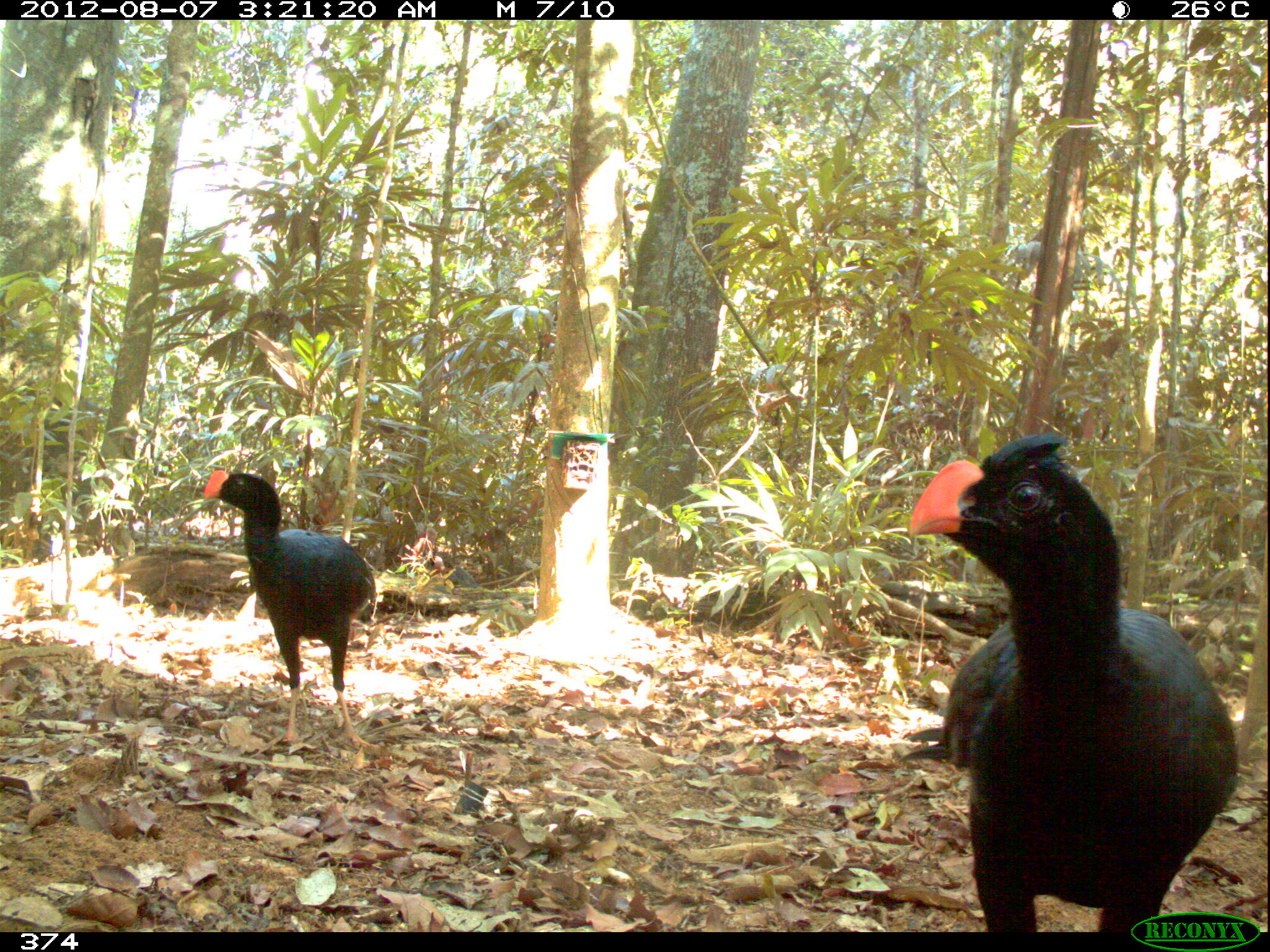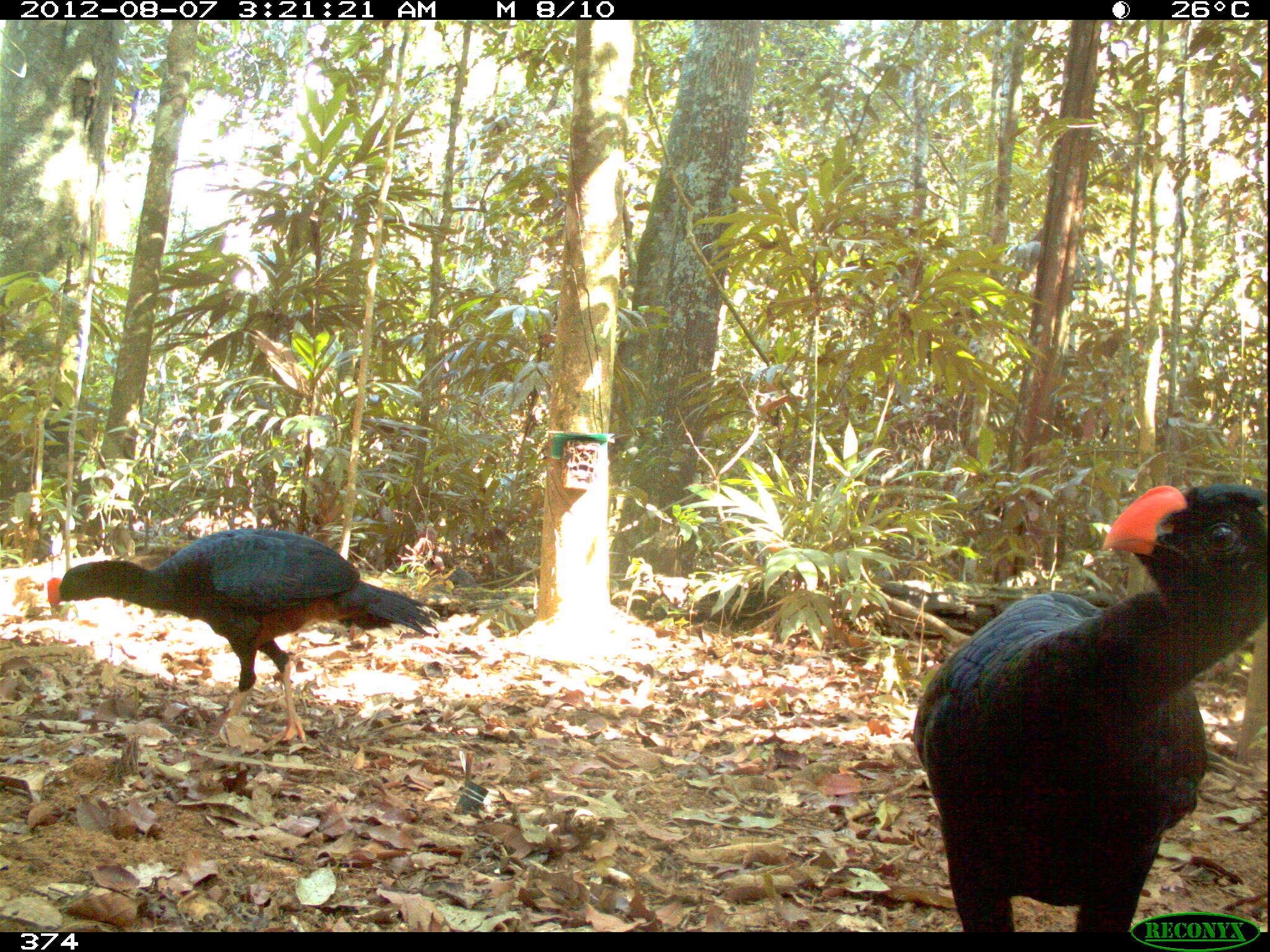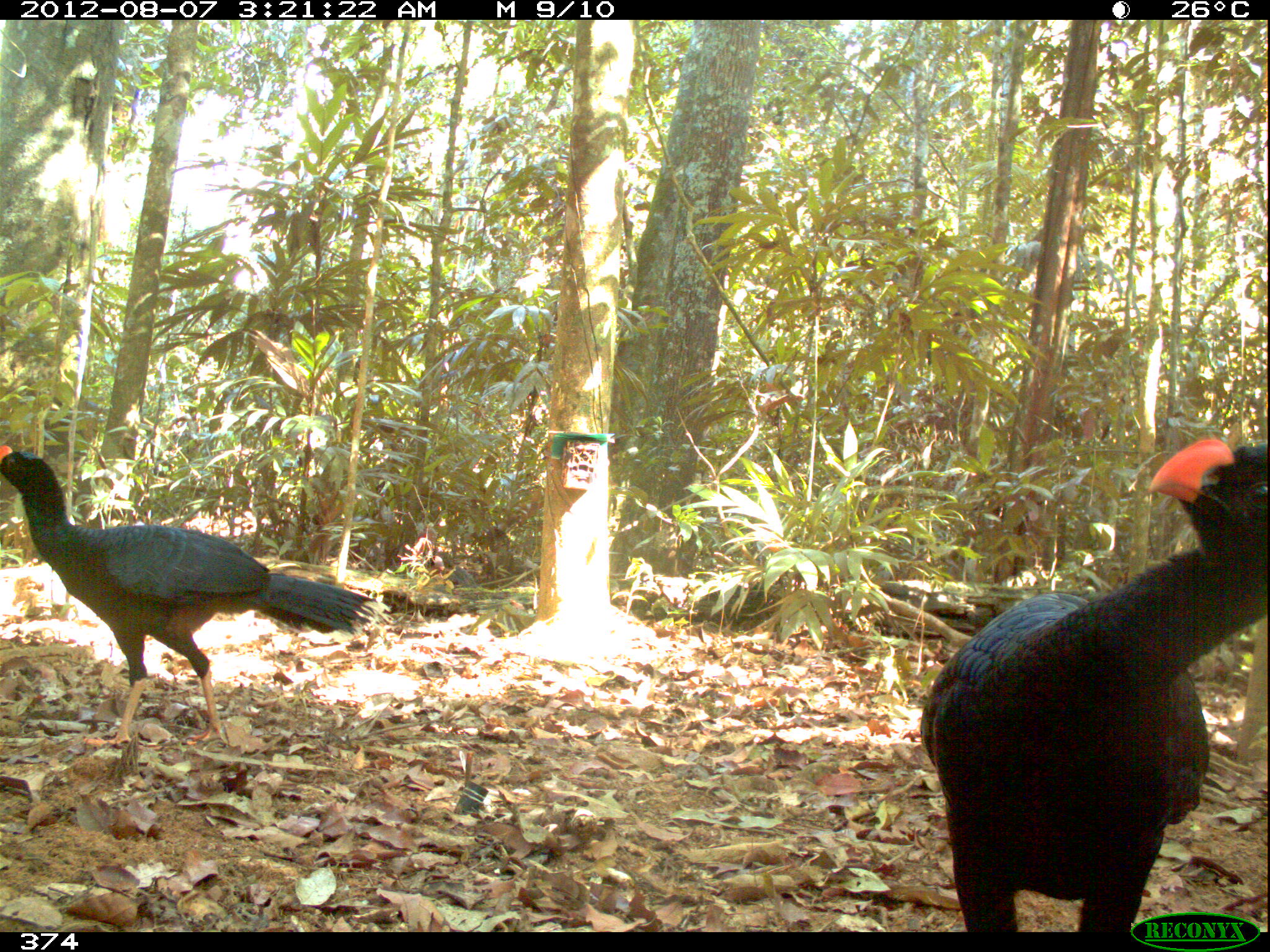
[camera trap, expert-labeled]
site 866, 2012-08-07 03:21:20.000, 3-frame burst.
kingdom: Animalia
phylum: Chordata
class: Aves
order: Galliformes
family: Cracidae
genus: Mitu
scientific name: Mitu tuberosum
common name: razor-billed curassow